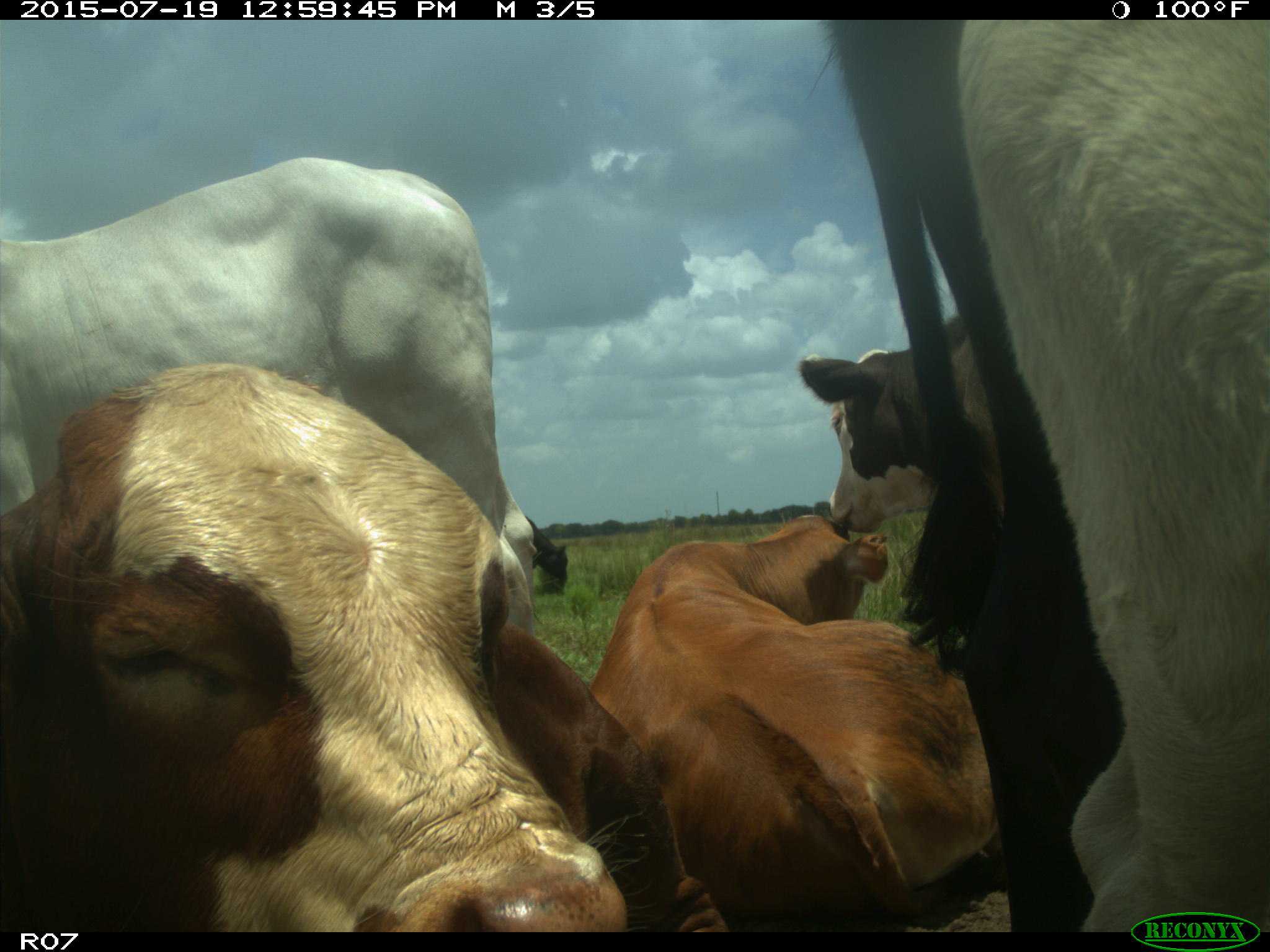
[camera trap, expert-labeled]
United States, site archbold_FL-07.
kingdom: Animalia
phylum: Chordata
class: Mammalia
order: Artiodactyla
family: Bovidae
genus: Bos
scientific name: Bos taurus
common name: domestic cow